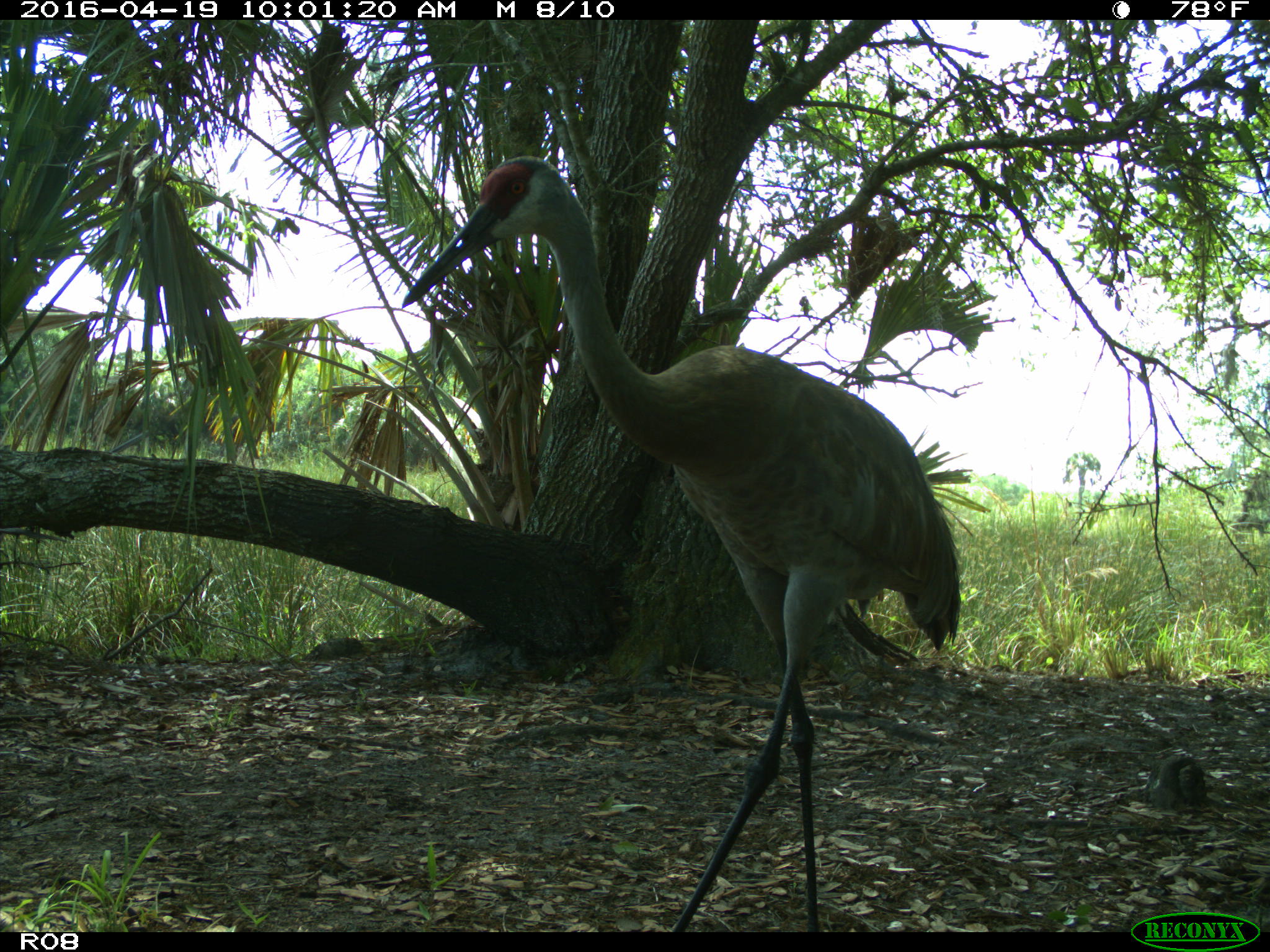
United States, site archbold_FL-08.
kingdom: Animalia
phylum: Chordata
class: Aves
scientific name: Aves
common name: birds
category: unidentified bird